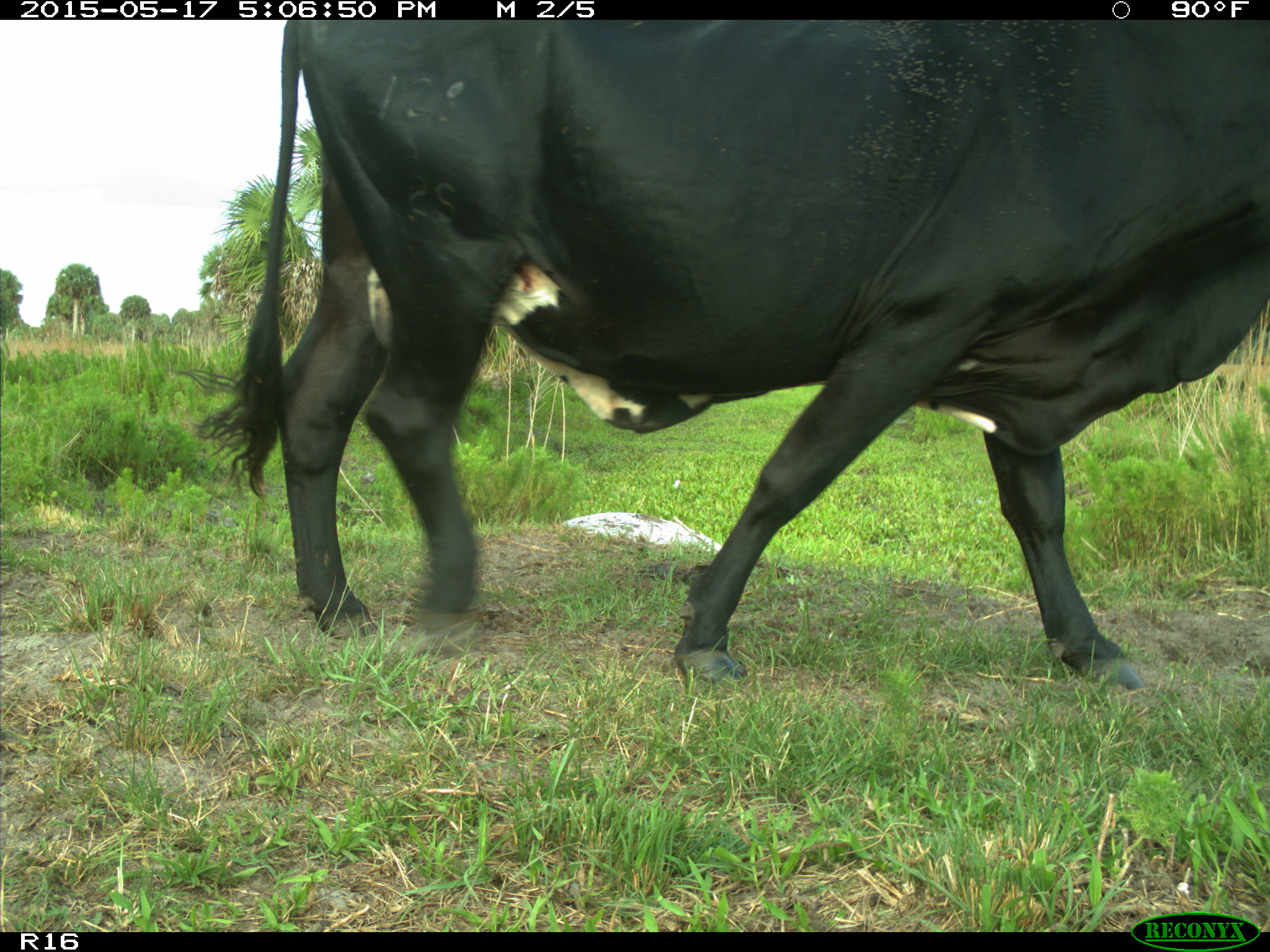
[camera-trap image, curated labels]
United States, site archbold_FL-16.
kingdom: Animalia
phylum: Chordata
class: Mammalia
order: Artiodactyla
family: Bovidae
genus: Bos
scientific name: Bos taurus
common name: domestic cow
Bos taurus (domestic cow).